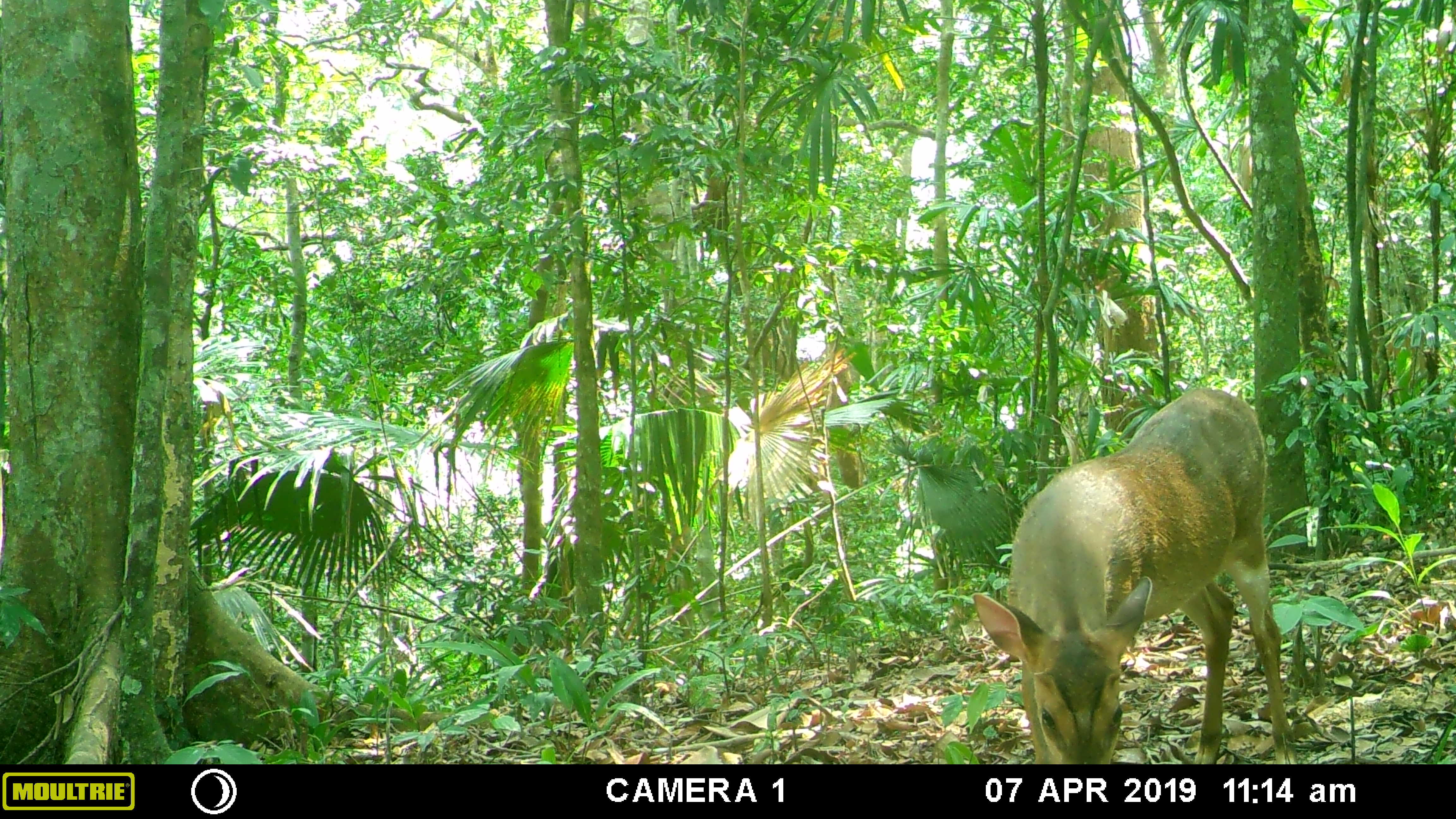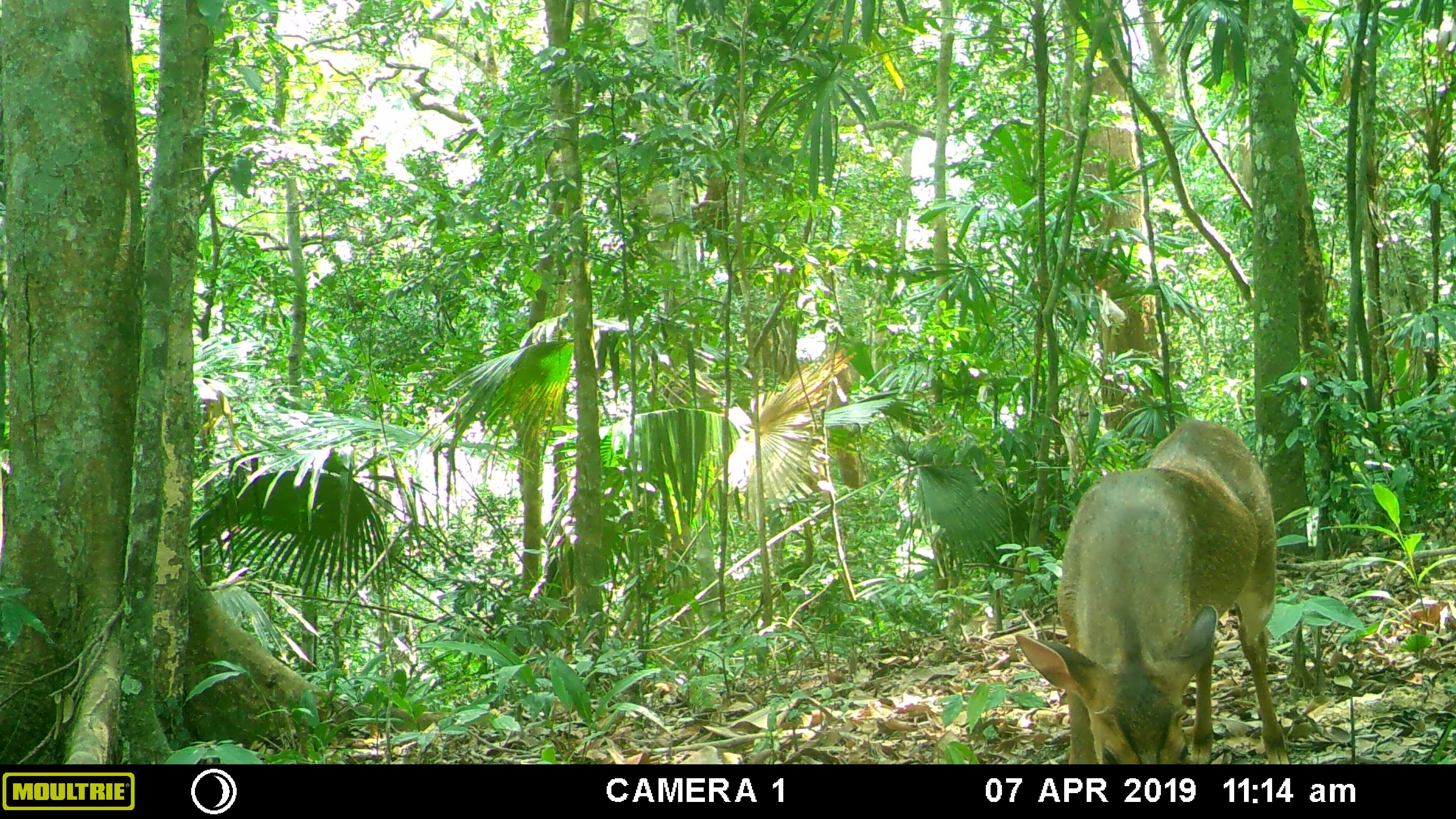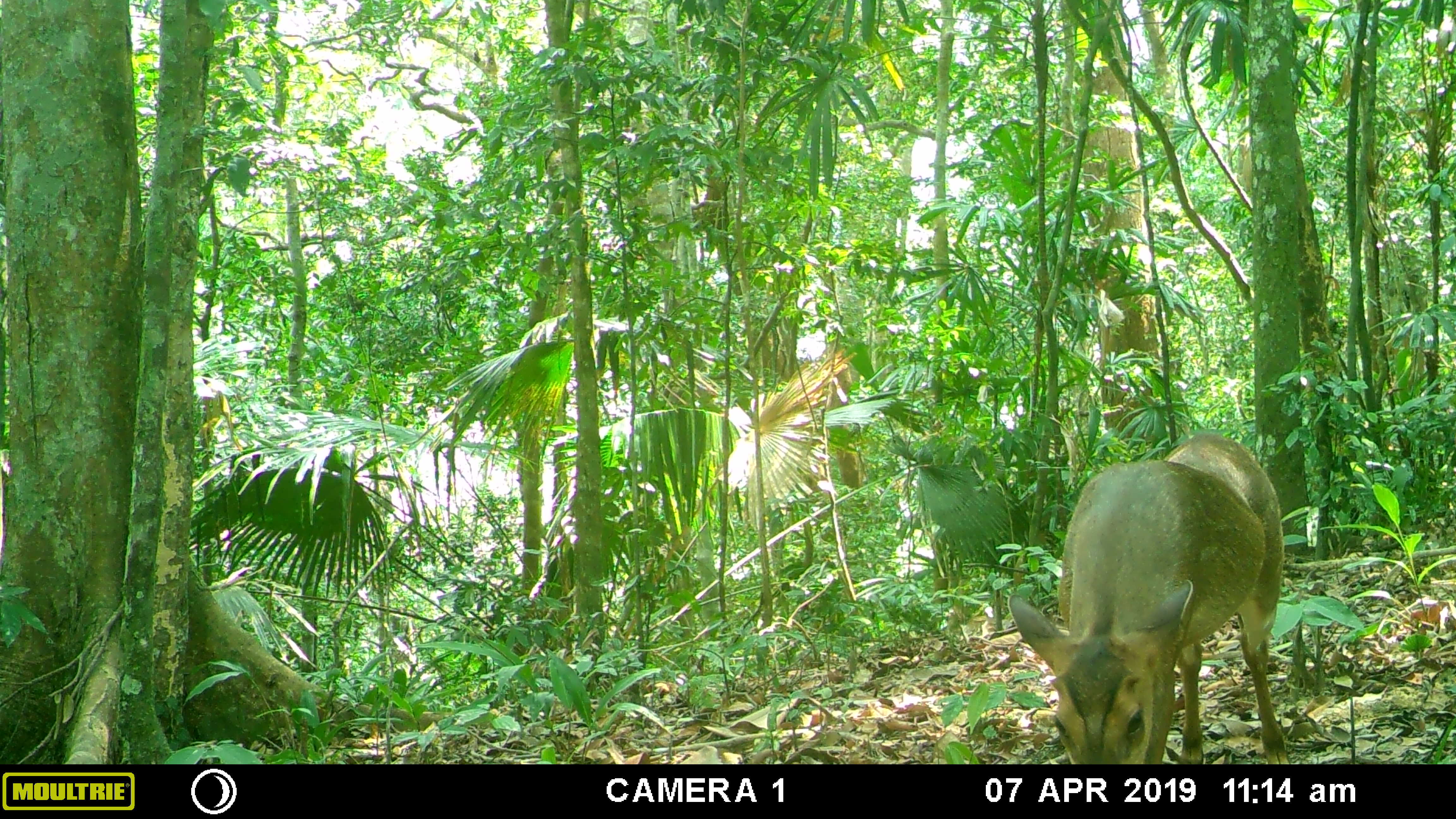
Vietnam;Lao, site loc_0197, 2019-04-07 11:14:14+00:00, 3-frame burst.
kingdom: Animalia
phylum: Chordata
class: Mammalia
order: Artiodactyla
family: Cervidae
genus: Muntiacus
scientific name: Muntiacus vuquangensis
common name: large-antlered muntjac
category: large antlered muntjac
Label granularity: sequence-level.